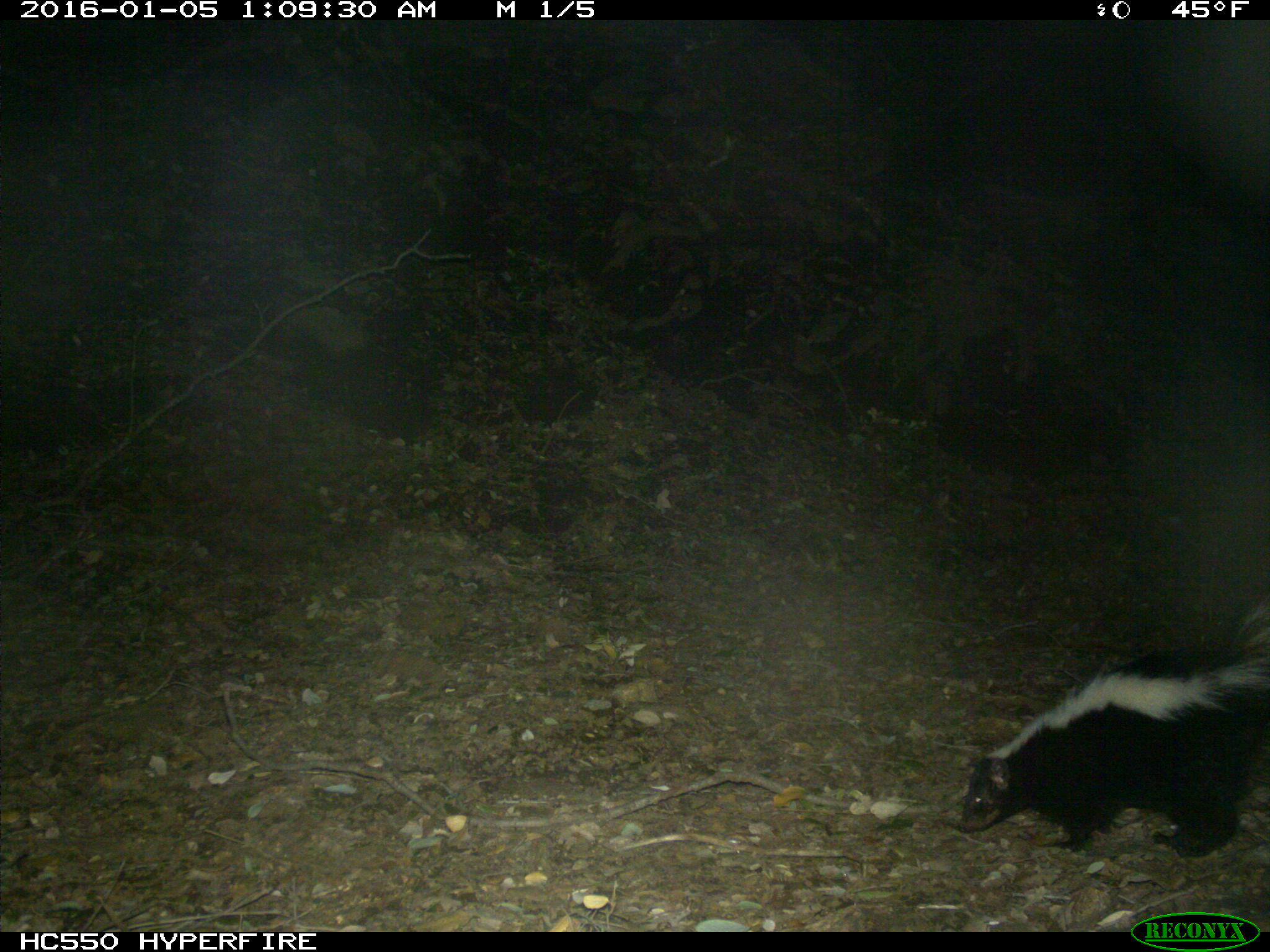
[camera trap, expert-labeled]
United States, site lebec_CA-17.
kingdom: Animalia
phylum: Chordata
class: Mammalia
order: Carnivora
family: Mephitidae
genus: Mephitis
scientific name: Mephitis mephitis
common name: striped skunk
Mephitis mephitis (striped skunk).